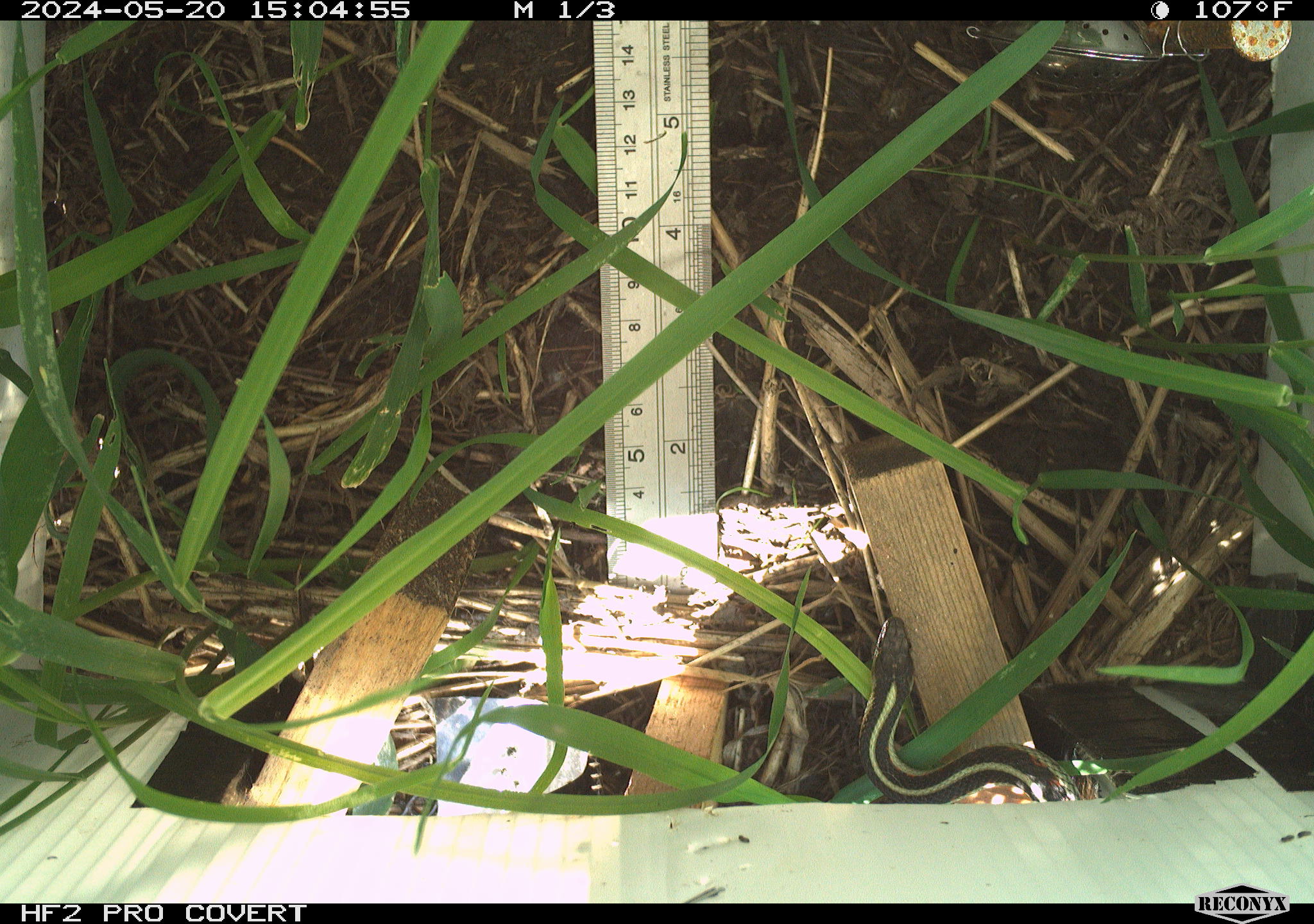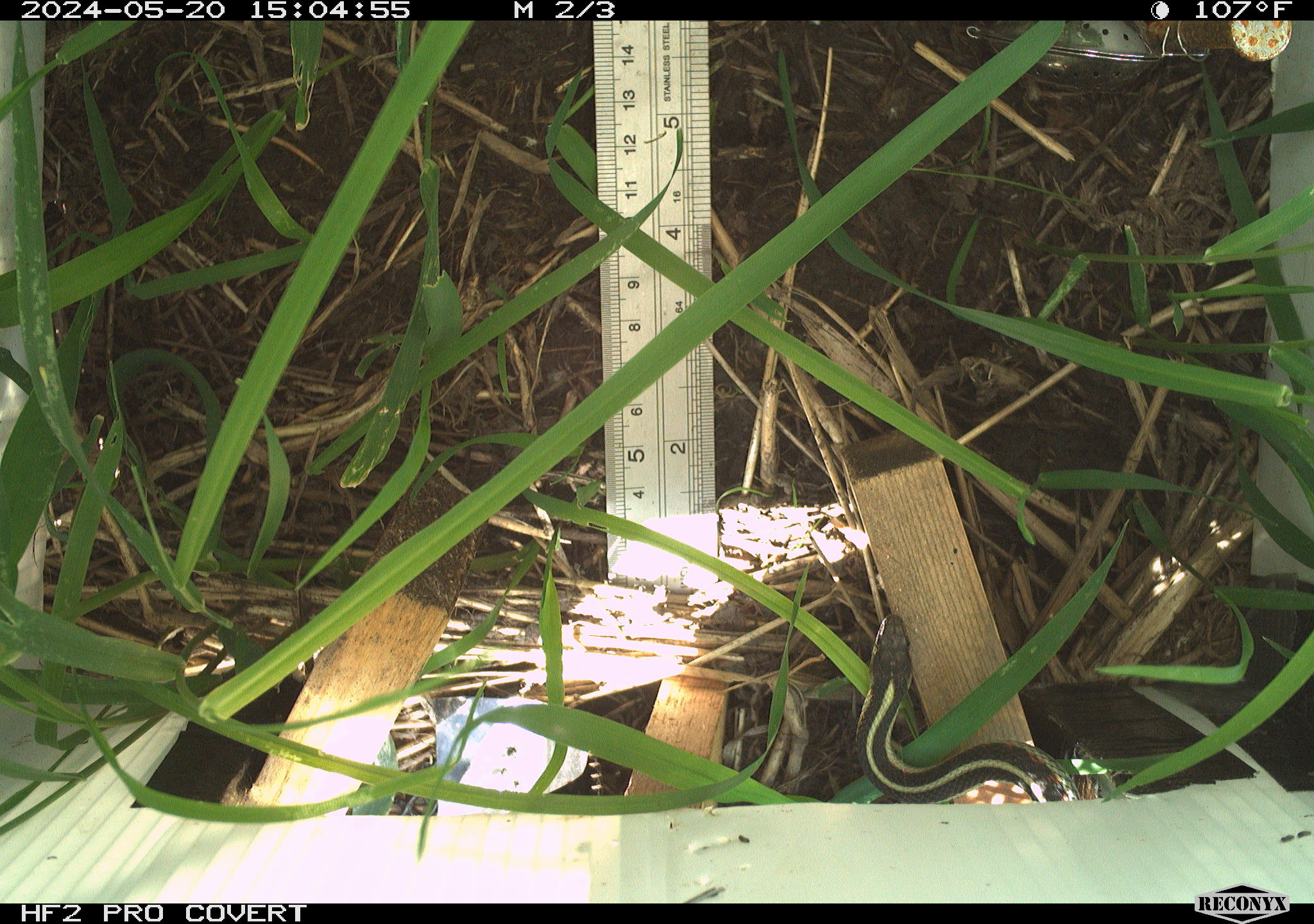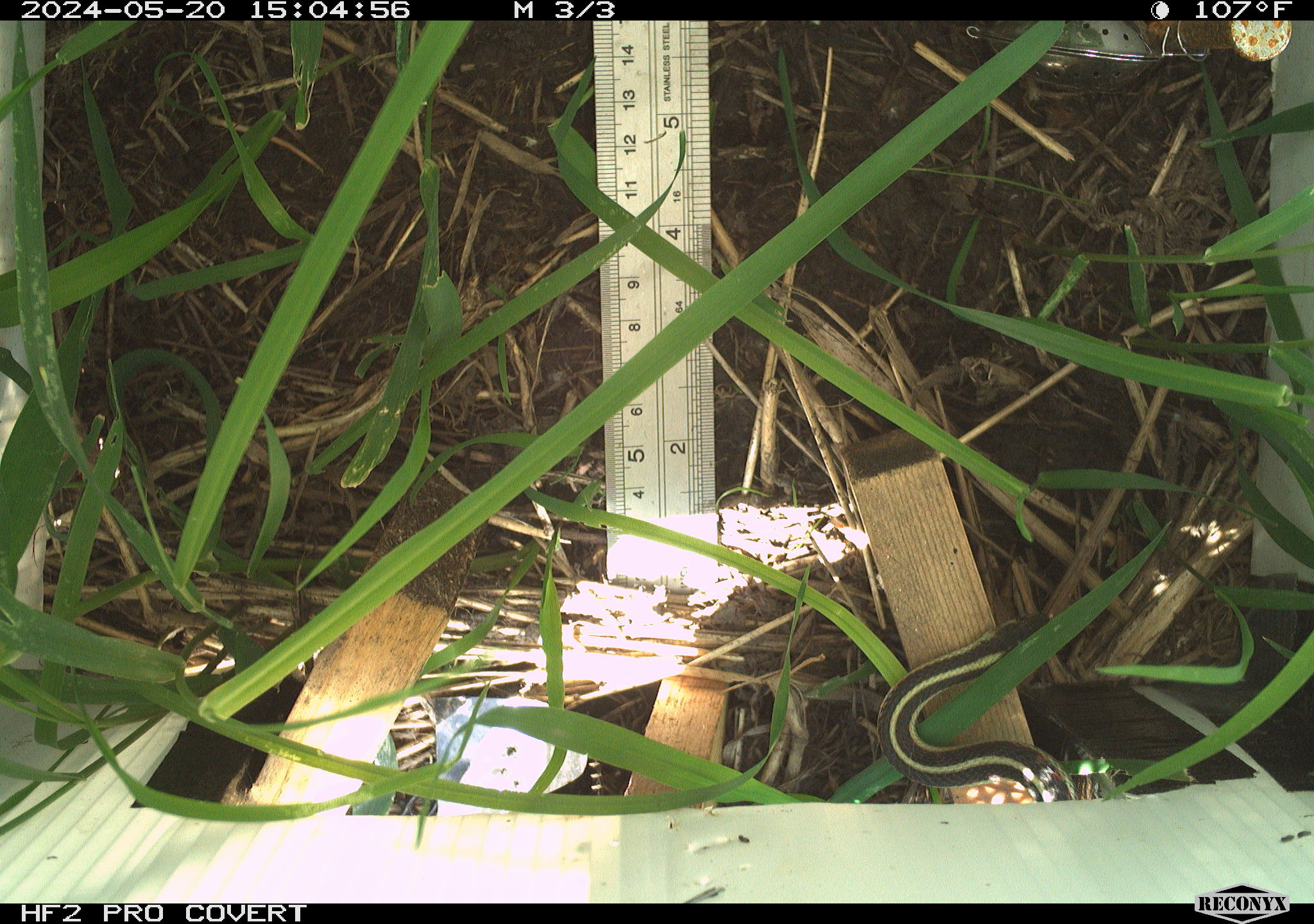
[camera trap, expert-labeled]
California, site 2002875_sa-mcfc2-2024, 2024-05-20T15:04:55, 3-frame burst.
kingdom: Animalia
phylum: Chordata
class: Reptilia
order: Squamata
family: Colubridae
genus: Thamnophis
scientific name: Thamnophis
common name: american gartersnakes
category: thamnophis species